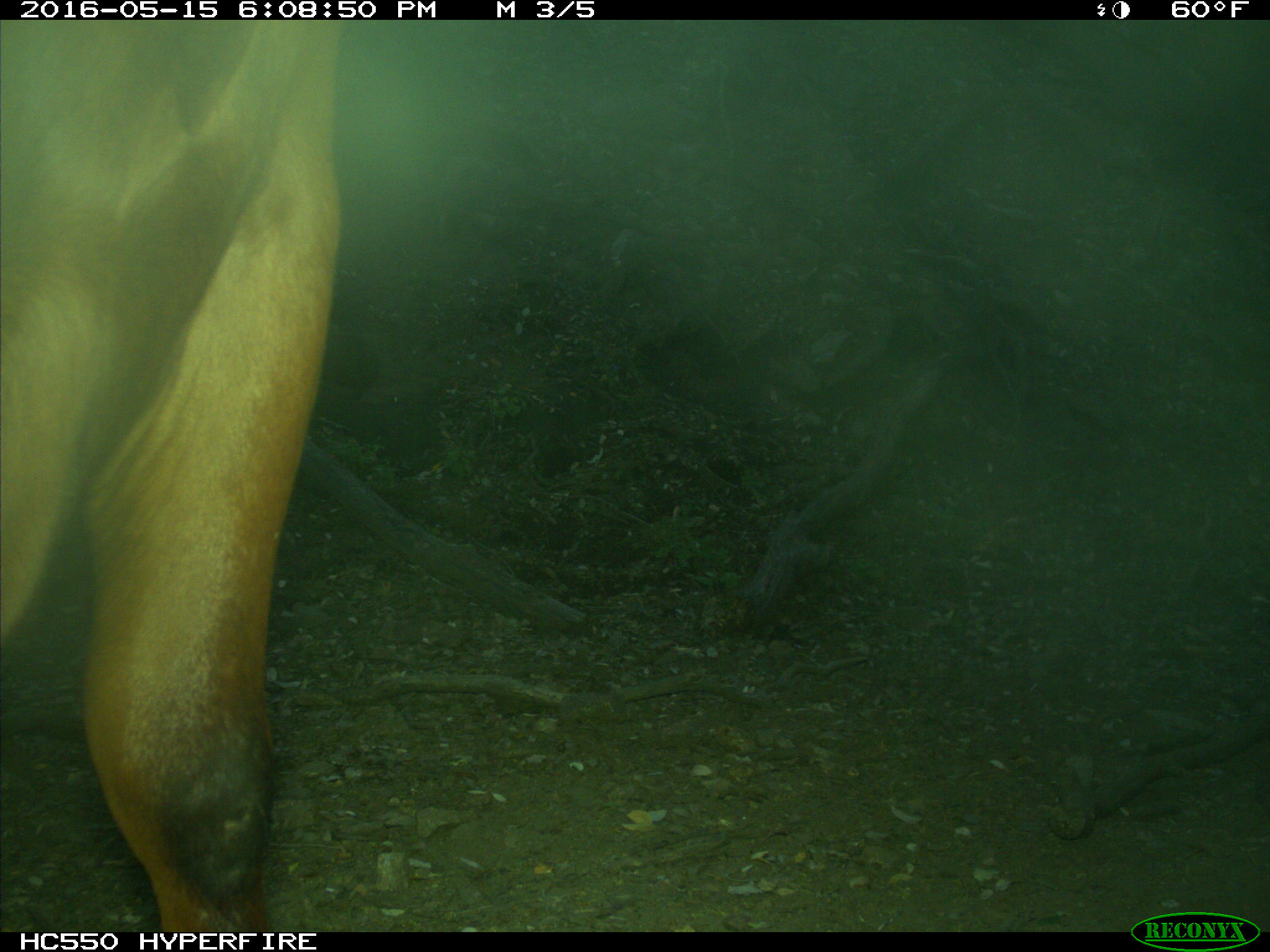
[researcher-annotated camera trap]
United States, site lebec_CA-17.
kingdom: Animalia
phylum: Chordata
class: Mammalia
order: Artiodactyla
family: Bovidae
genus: Bos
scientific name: Bos taurus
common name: domestic cow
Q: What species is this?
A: Bos taurus (domestic cow).